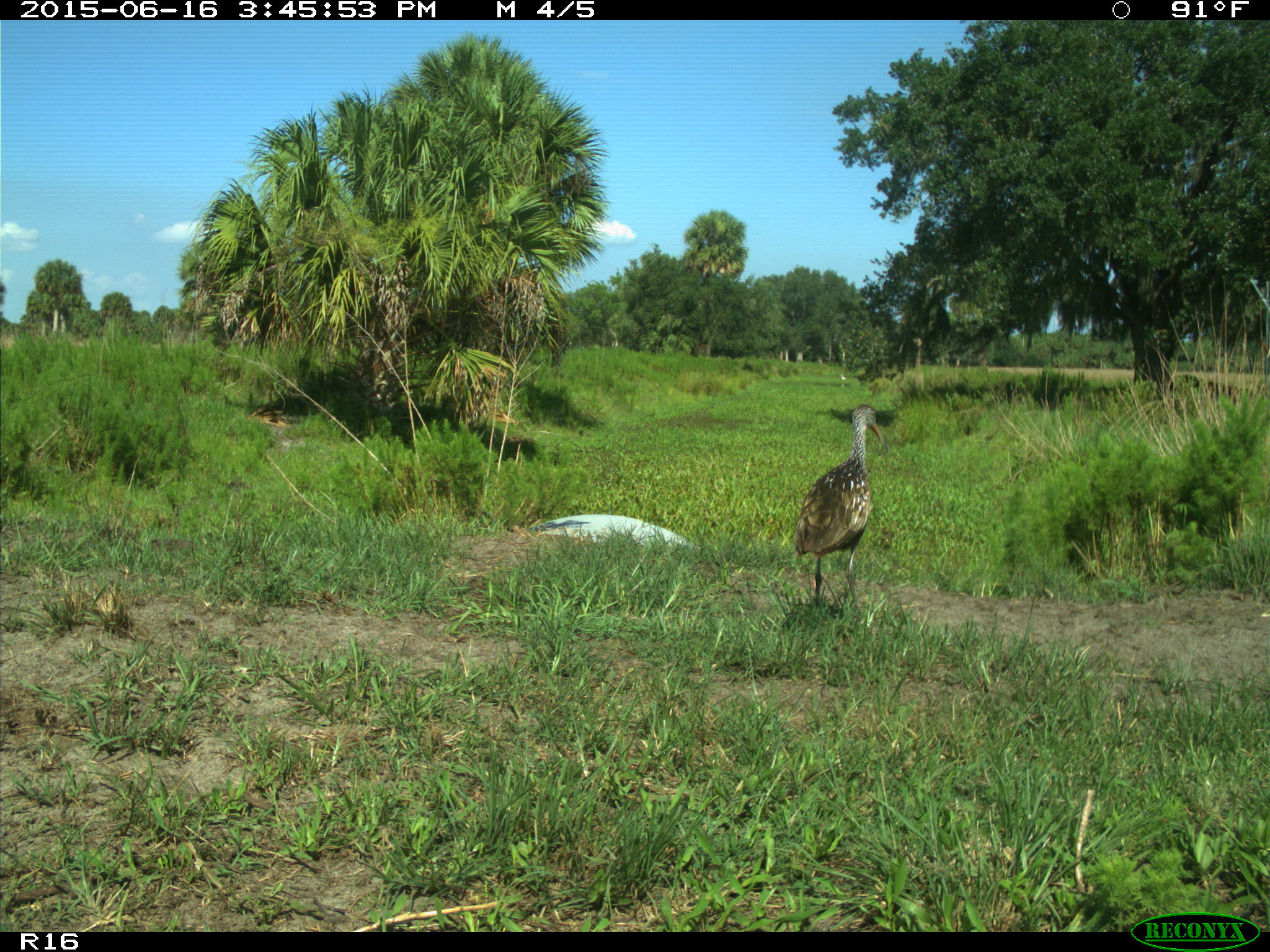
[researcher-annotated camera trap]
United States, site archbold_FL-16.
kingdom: Animalia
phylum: Chordata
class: Aves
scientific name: Aves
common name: birds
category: unidentified bird